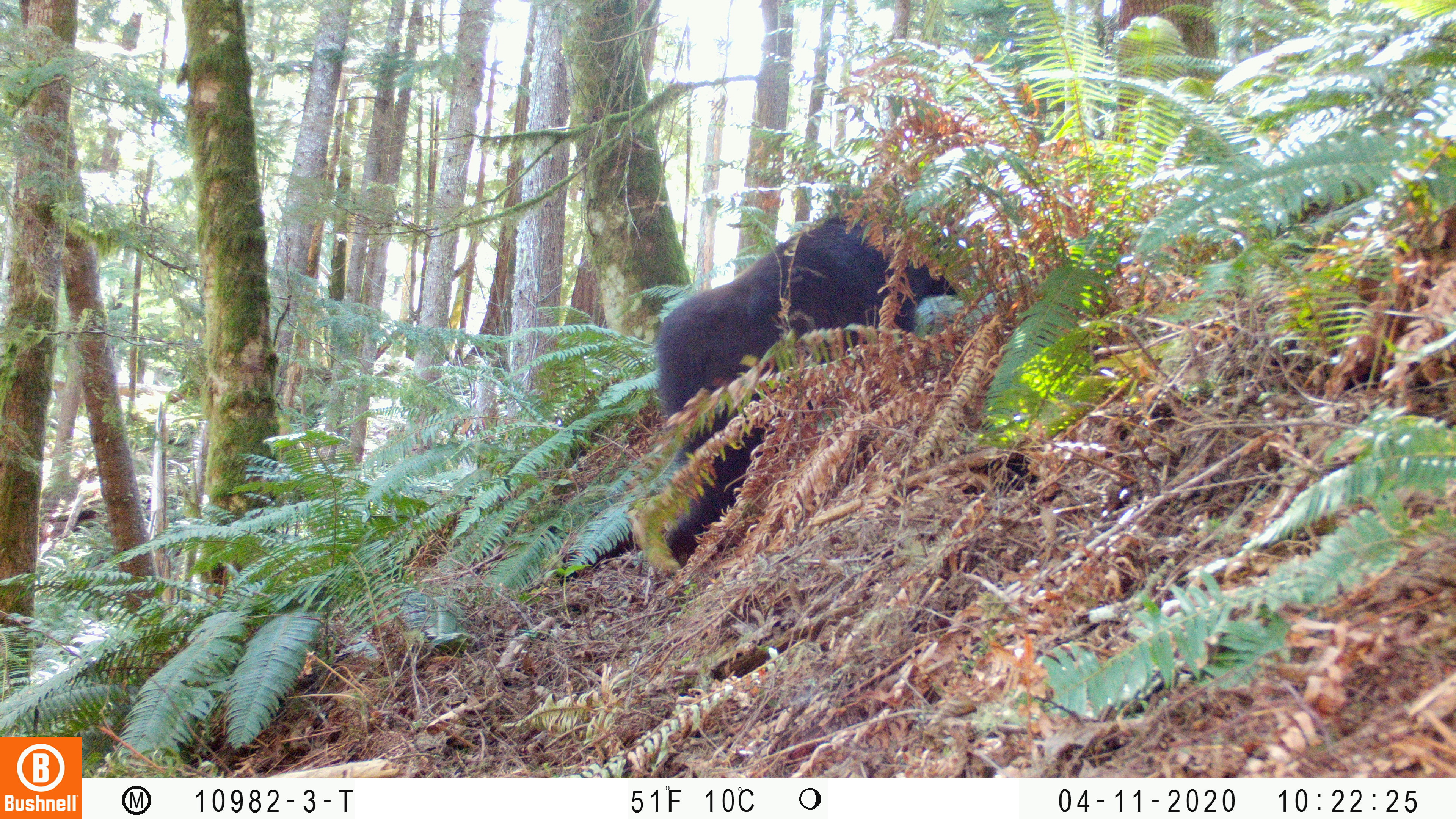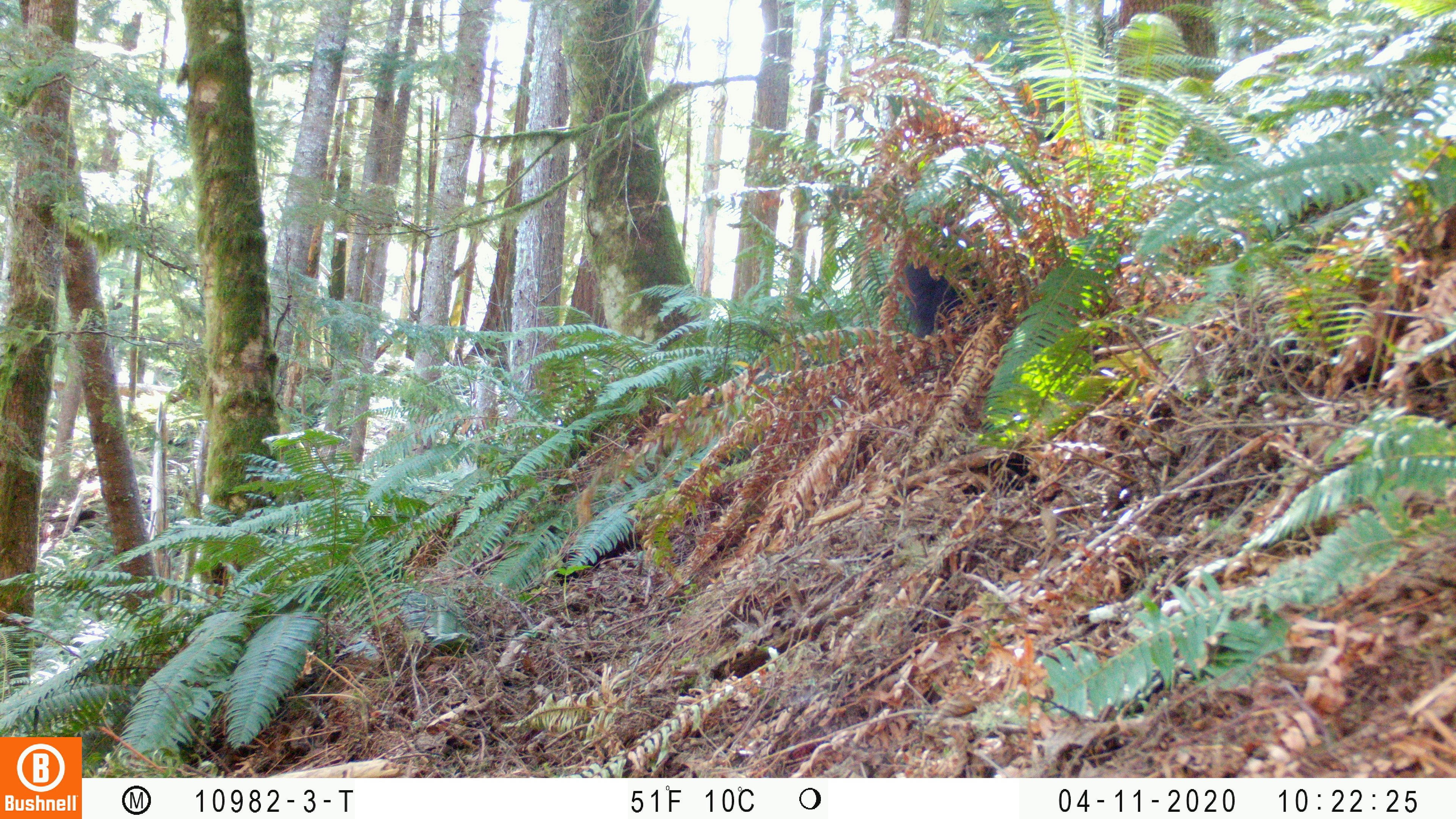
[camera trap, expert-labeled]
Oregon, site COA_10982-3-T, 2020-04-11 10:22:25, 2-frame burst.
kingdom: Animalia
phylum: Chordata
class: Mammalia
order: Carnivora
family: Ursidae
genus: Ursus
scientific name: Ursus americanus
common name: american black bear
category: black bear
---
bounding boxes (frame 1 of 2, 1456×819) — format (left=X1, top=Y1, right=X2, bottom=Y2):
black bear: (left=659, top=204, right=972, bottom=560)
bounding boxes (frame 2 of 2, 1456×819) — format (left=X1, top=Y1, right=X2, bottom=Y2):
black bear: (left=888, top=189, right=1003, bottom=361)